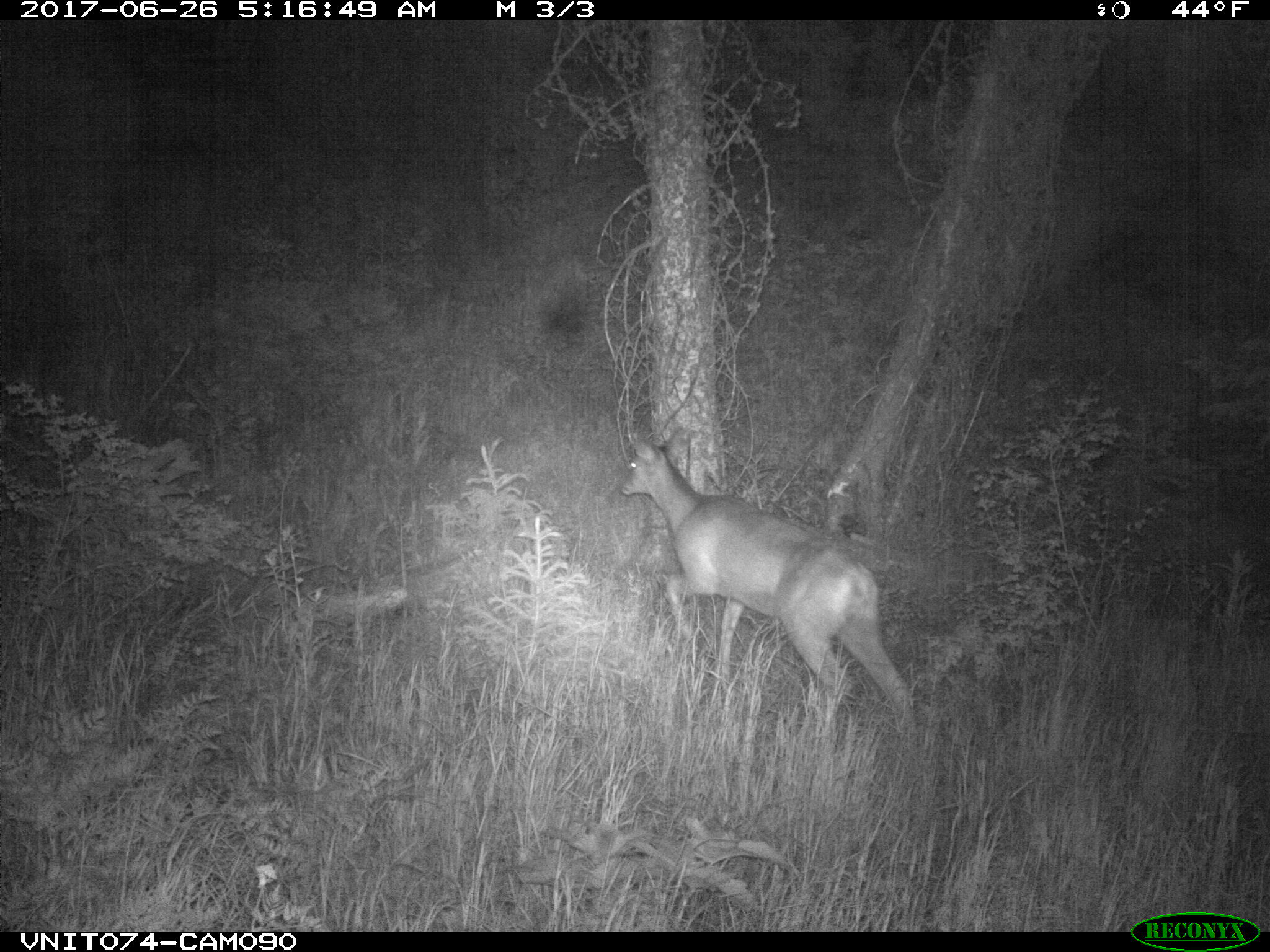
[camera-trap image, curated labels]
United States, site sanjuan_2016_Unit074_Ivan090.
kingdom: Animalia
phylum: Chordata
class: Mammalia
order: Artiodactyla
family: Cervidae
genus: Odocoileus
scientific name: Odocoileus hemionus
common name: mule deer